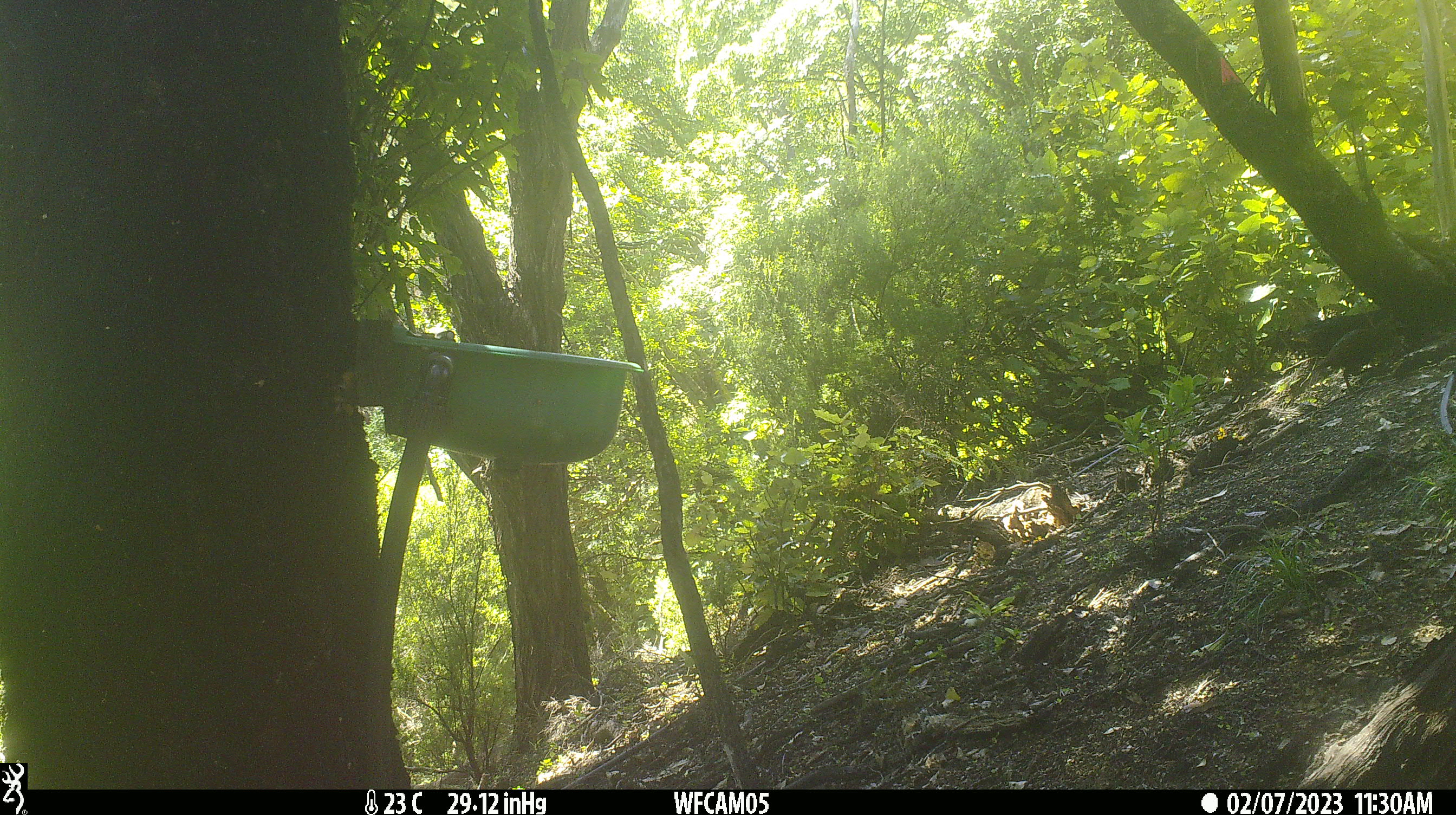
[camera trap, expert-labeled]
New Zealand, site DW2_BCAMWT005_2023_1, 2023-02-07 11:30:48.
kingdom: Animalia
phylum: Chordata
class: Aves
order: Gruiformes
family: Rallidae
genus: Gallirallus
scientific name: Gallirallus australis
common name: weka